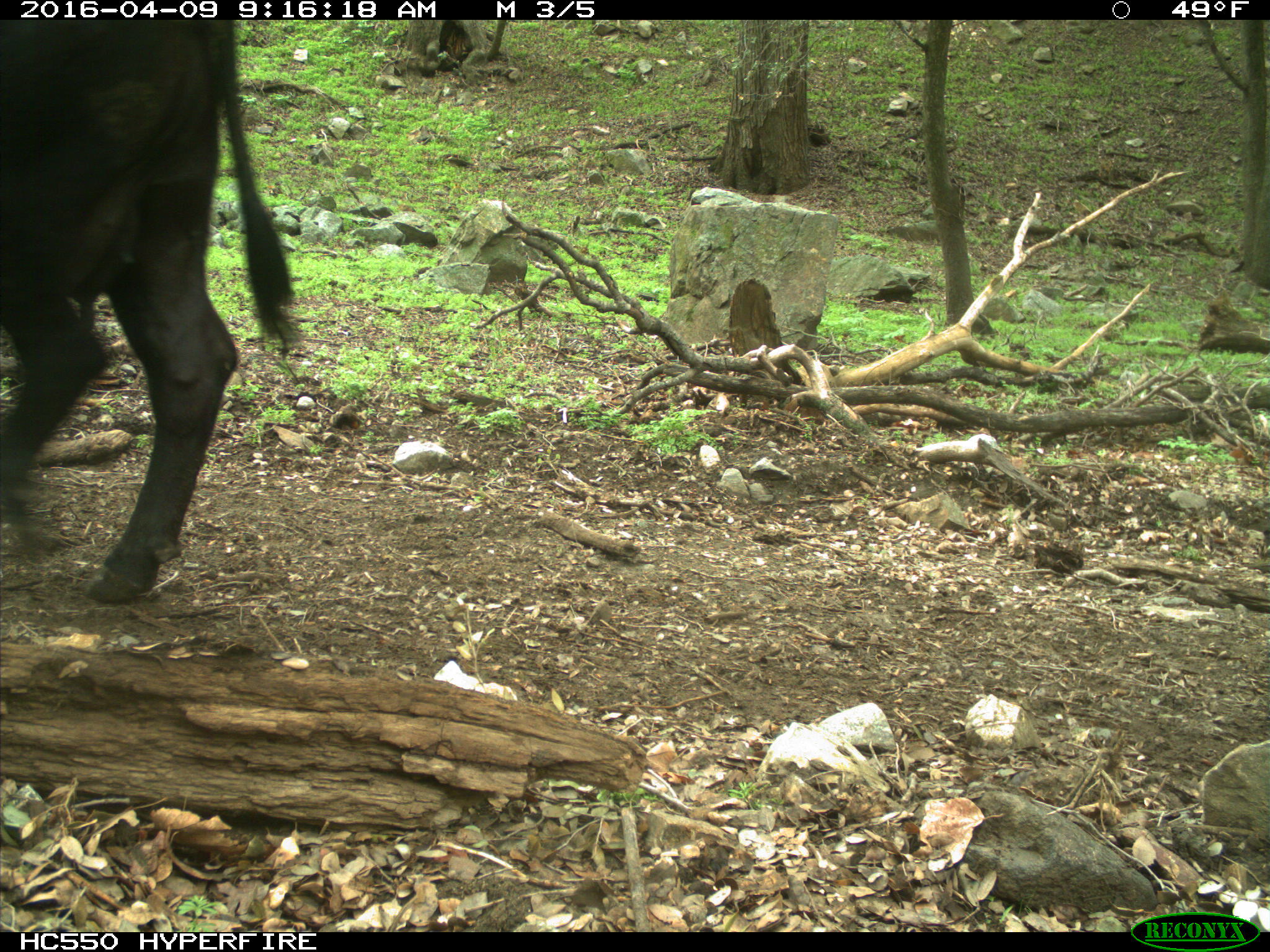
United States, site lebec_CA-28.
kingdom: Animalia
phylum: Chordata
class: Mammalia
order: Artiodactyla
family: Bovidae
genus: Bos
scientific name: Bos taurus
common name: domestic cow